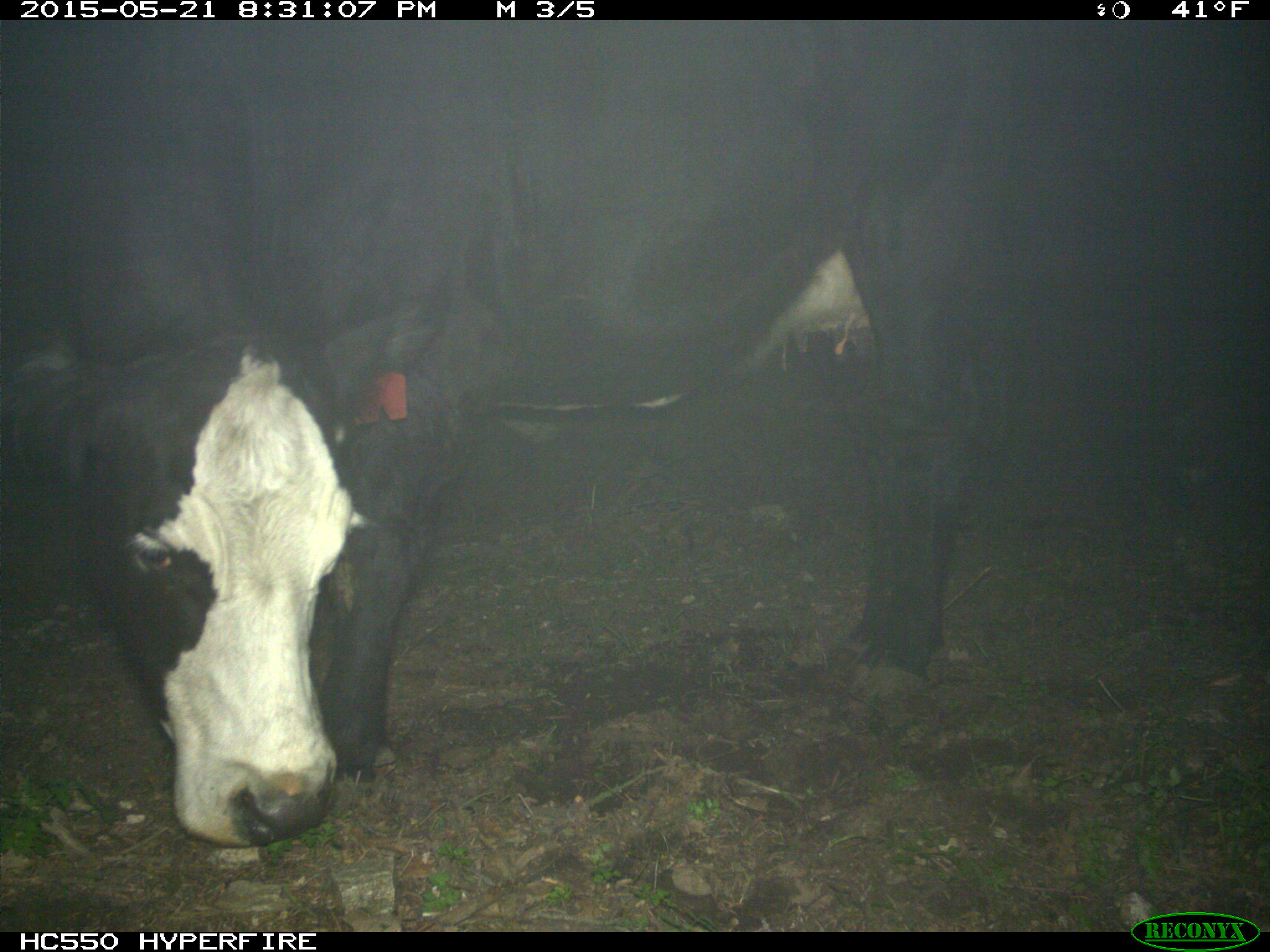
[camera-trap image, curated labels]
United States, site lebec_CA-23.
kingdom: Animalia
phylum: Chordata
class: Mammalia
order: Artiodactyla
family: Bovidae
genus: Bos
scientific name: Bos taurus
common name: domestic cow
Bos taurus (domestic cow).